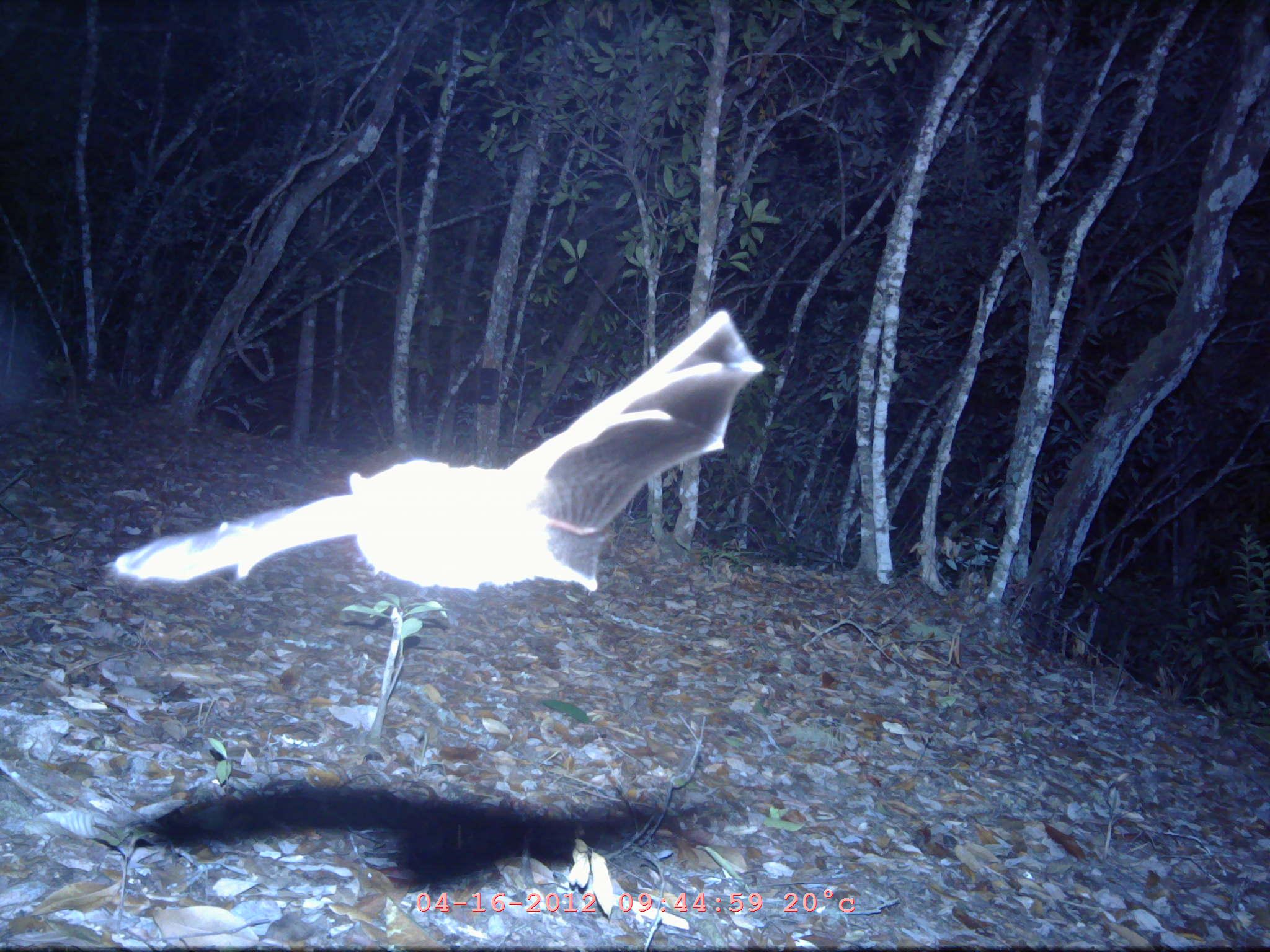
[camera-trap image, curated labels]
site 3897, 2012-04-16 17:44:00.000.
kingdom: Animalia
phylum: Chordata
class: Mammalia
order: Chiroptera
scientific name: Chiroptera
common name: bats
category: unknown bat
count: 1